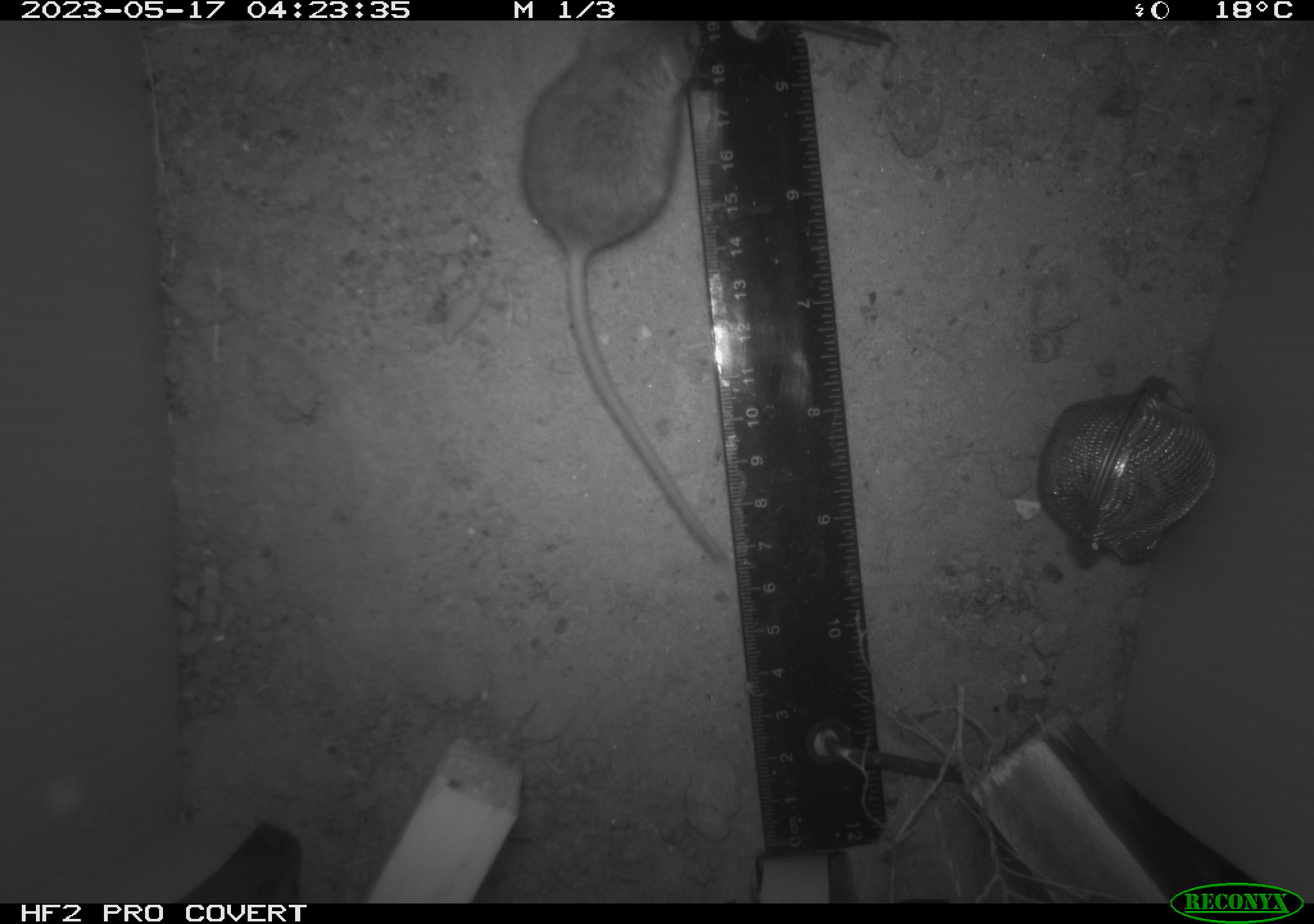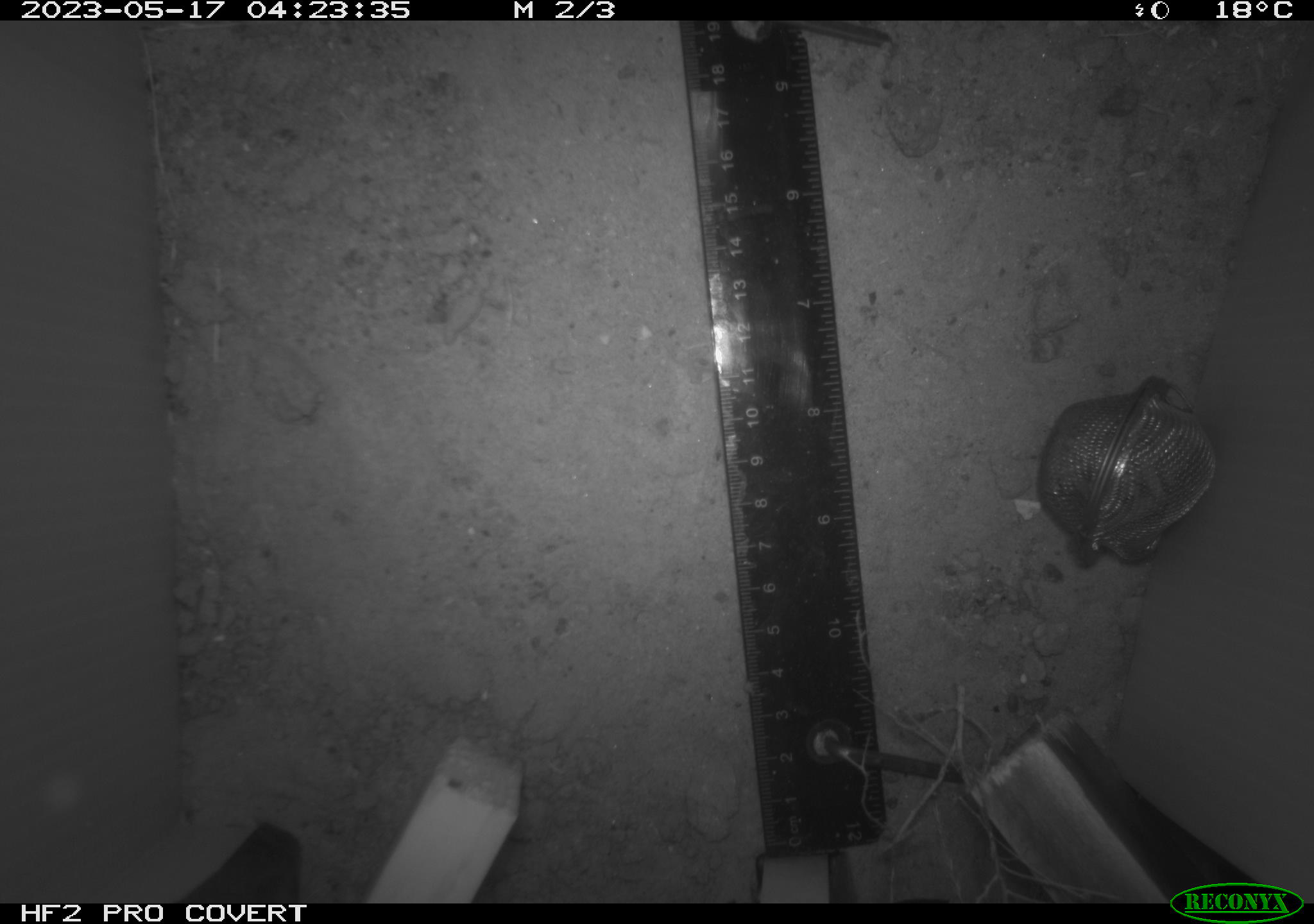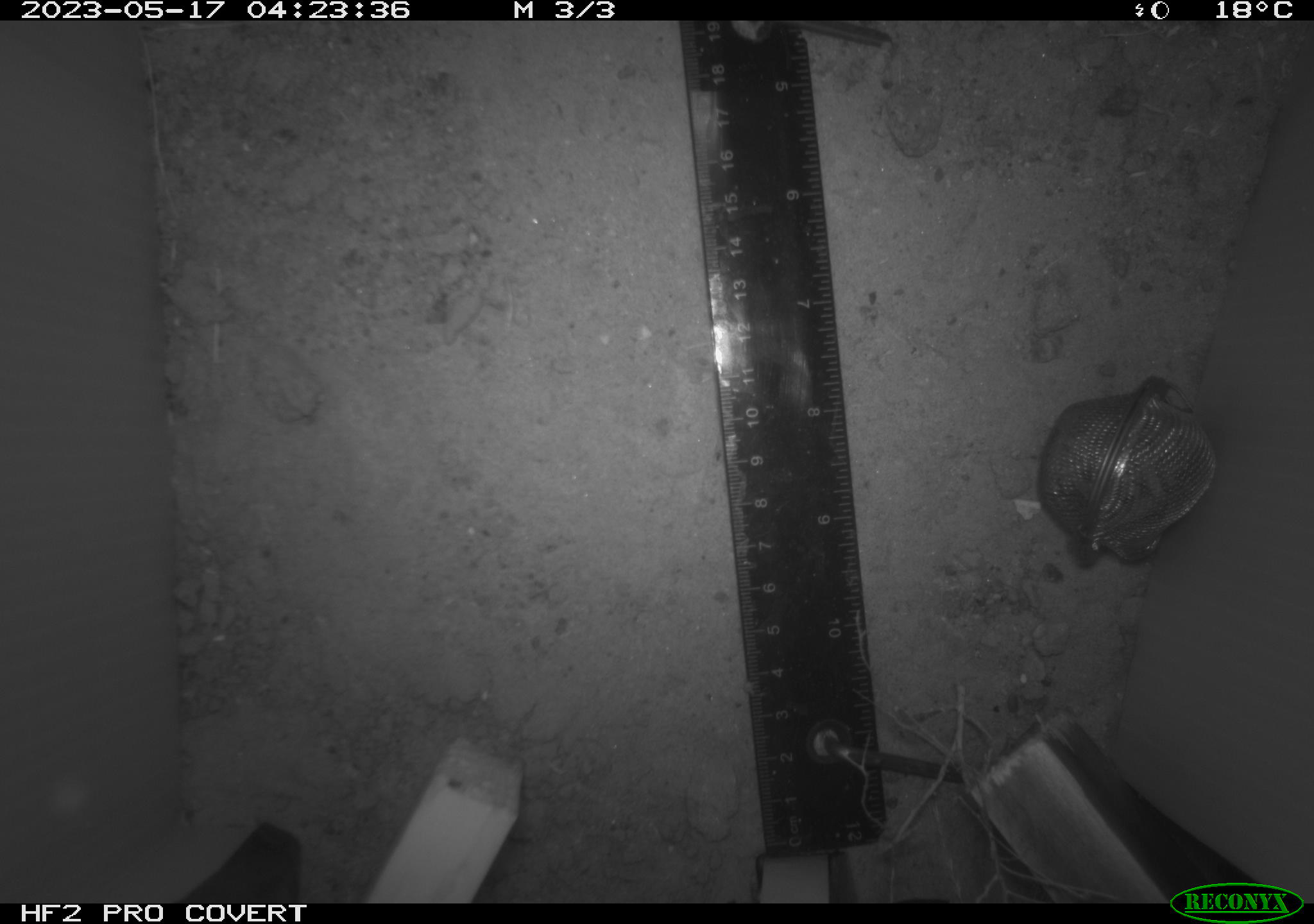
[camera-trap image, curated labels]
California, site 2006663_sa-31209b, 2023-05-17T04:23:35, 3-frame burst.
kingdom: Animalia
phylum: Chordata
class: Mammalia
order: Rodentia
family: Cricetidae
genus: Peromyscus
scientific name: Peromyscus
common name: deer mice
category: peromyscus species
Peromyscus species (deer mice) (Peromyscus).